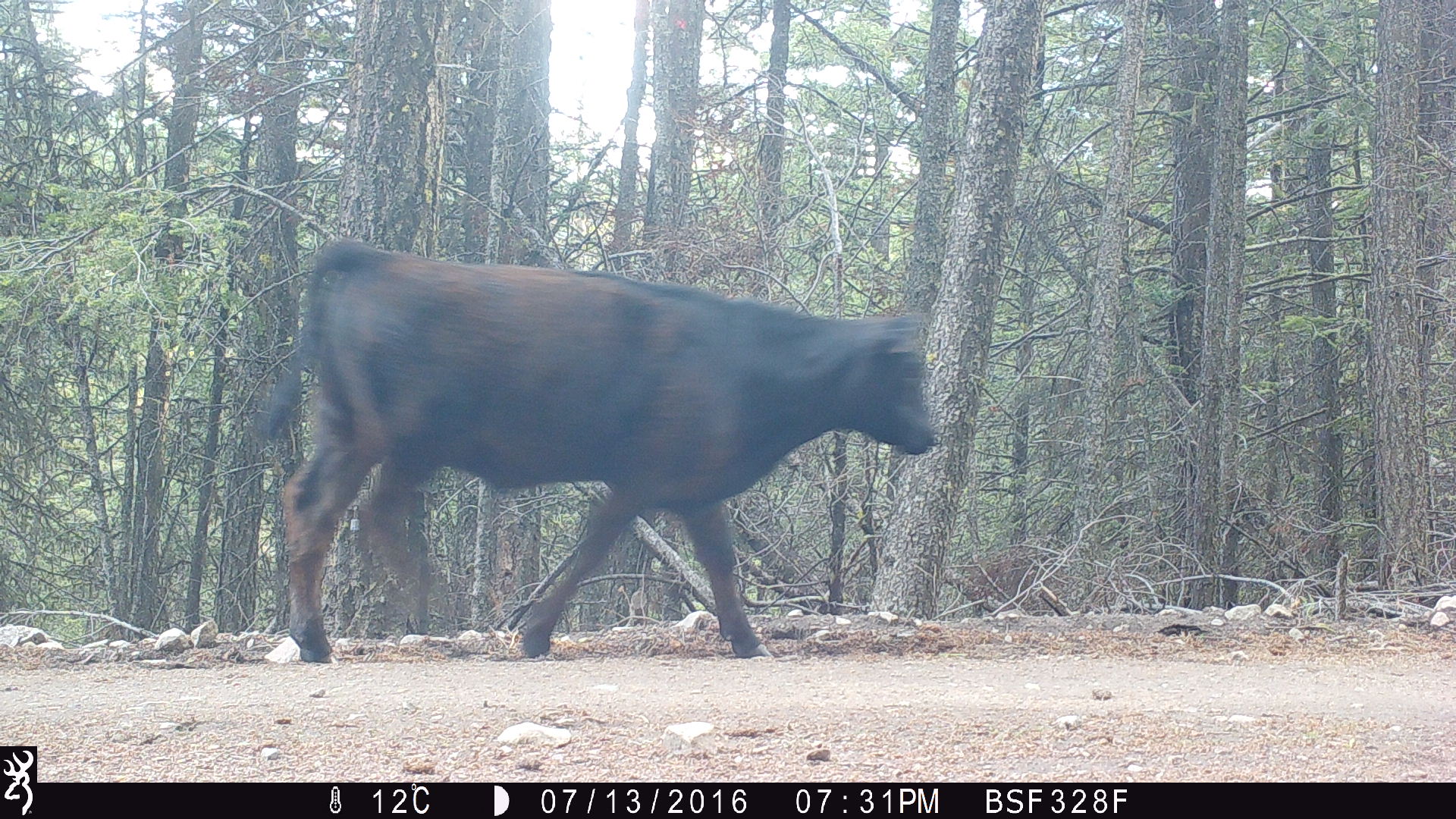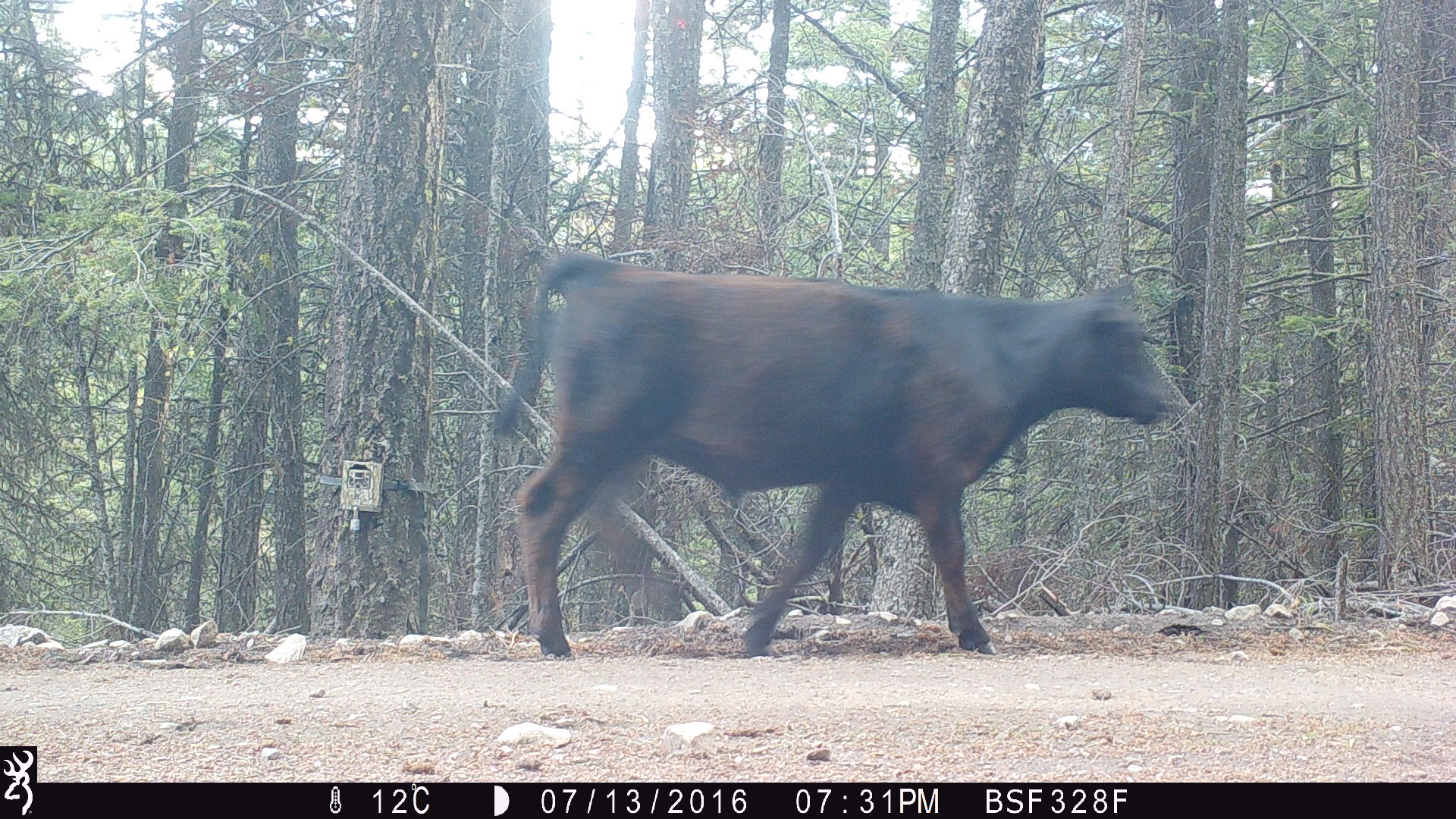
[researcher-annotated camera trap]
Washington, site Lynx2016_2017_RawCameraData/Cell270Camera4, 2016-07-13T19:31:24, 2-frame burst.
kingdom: Animalia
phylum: Chordata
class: Mammalia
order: Artiodactyla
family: Bovidae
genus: Bos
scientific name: Bos taurus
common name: domestic cattle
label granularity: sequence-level